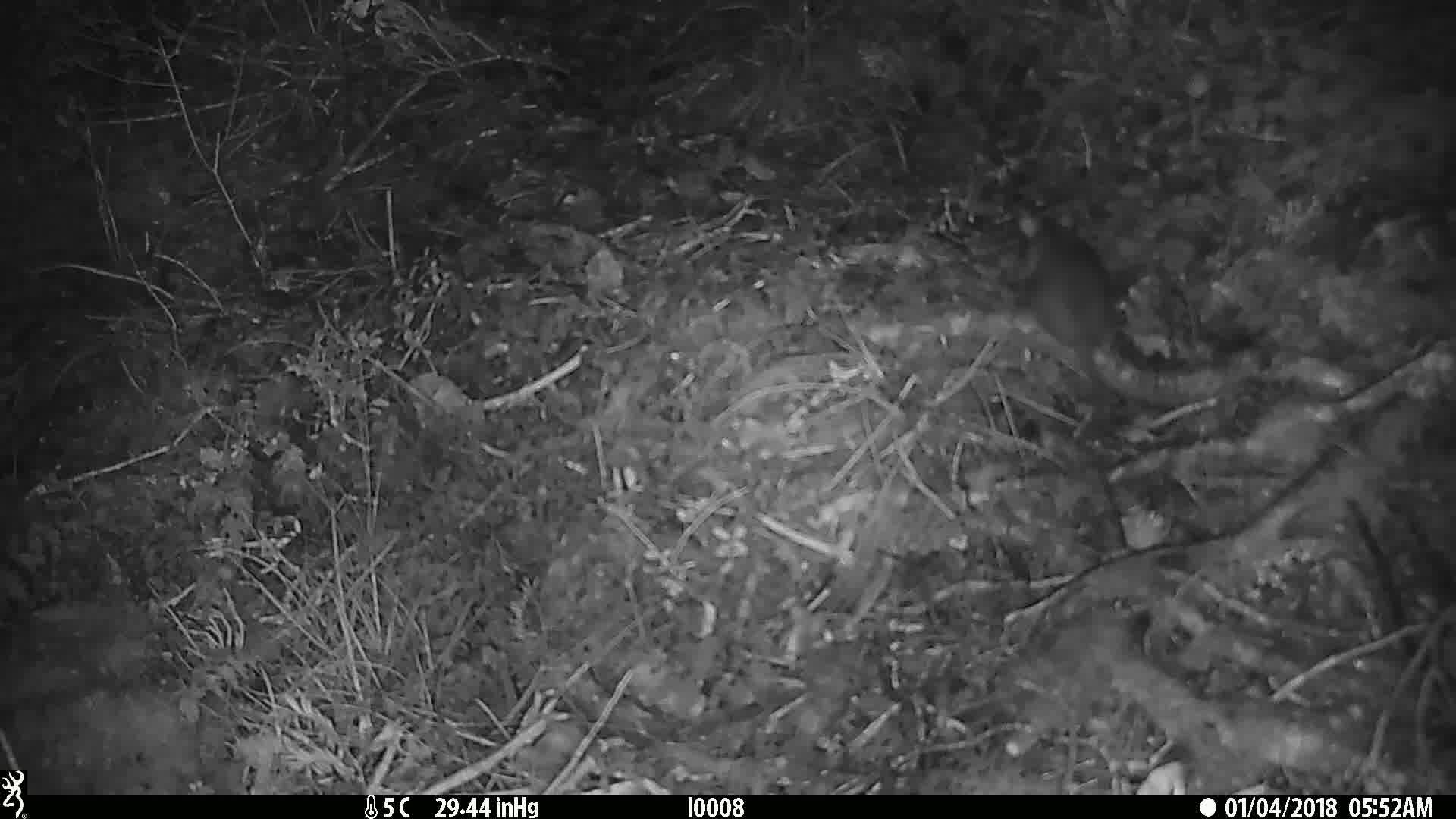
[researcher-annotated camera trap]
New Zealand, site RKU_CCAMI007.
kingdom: Animalia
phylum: Chordata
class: Mammalia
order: Rodentia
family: Muridae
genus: Rattus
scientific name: Rattus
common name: rat